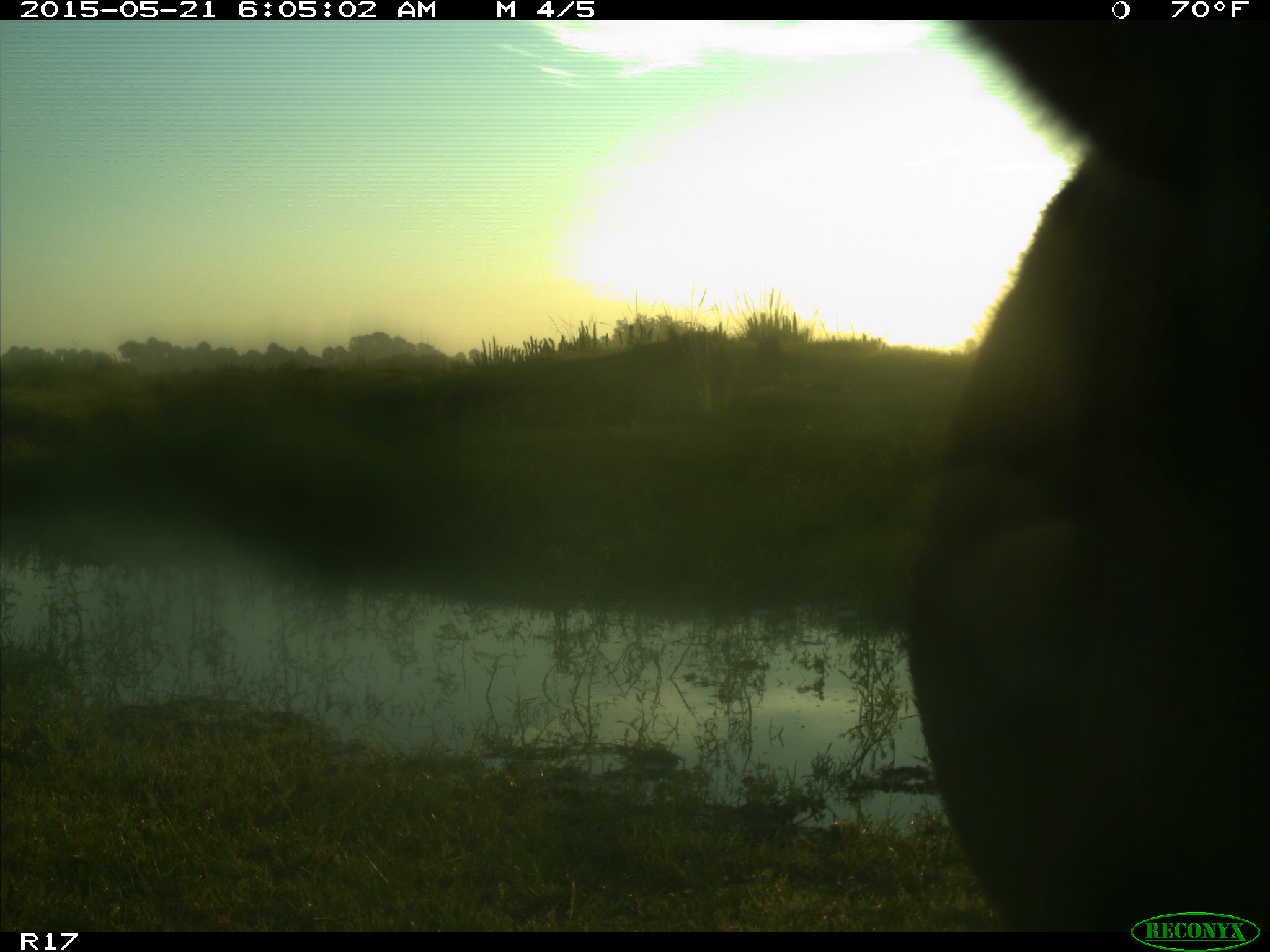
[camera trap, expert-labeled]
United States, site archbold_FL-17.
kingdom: Animalia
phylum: Chordata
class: Mammalia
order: Artiodactyla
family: Bovidae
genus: Bos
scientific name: Bos taurus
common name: domestic cow